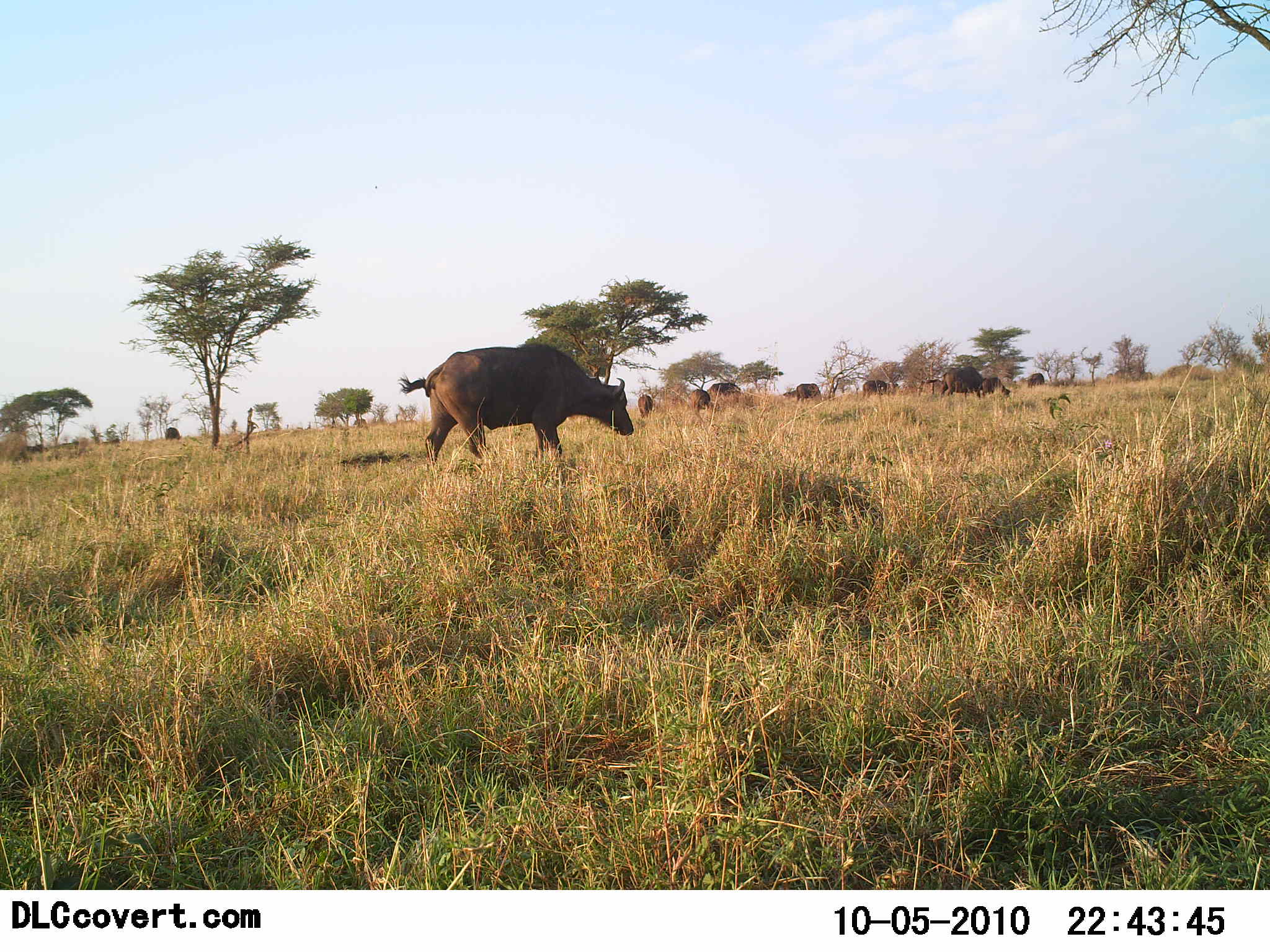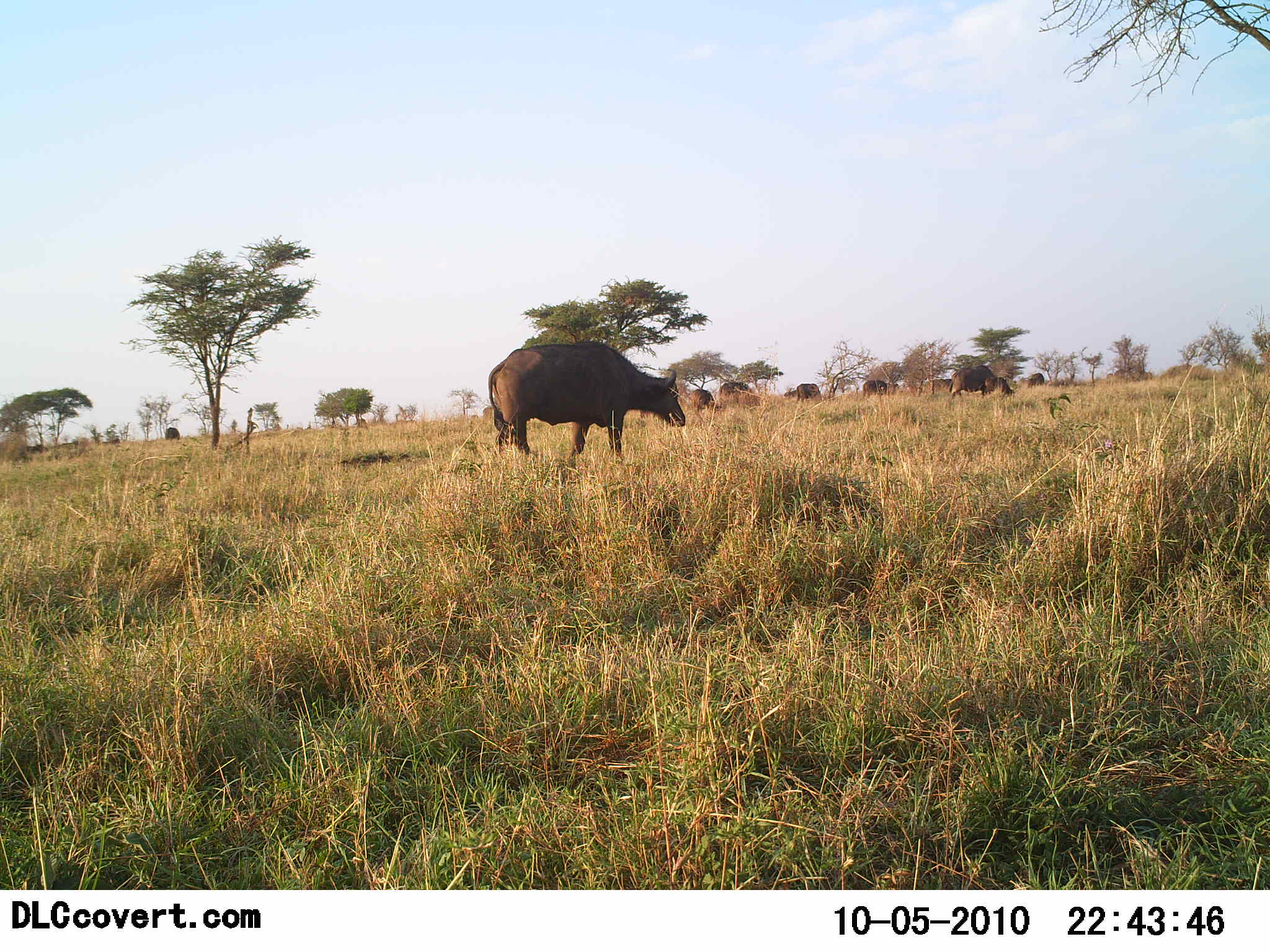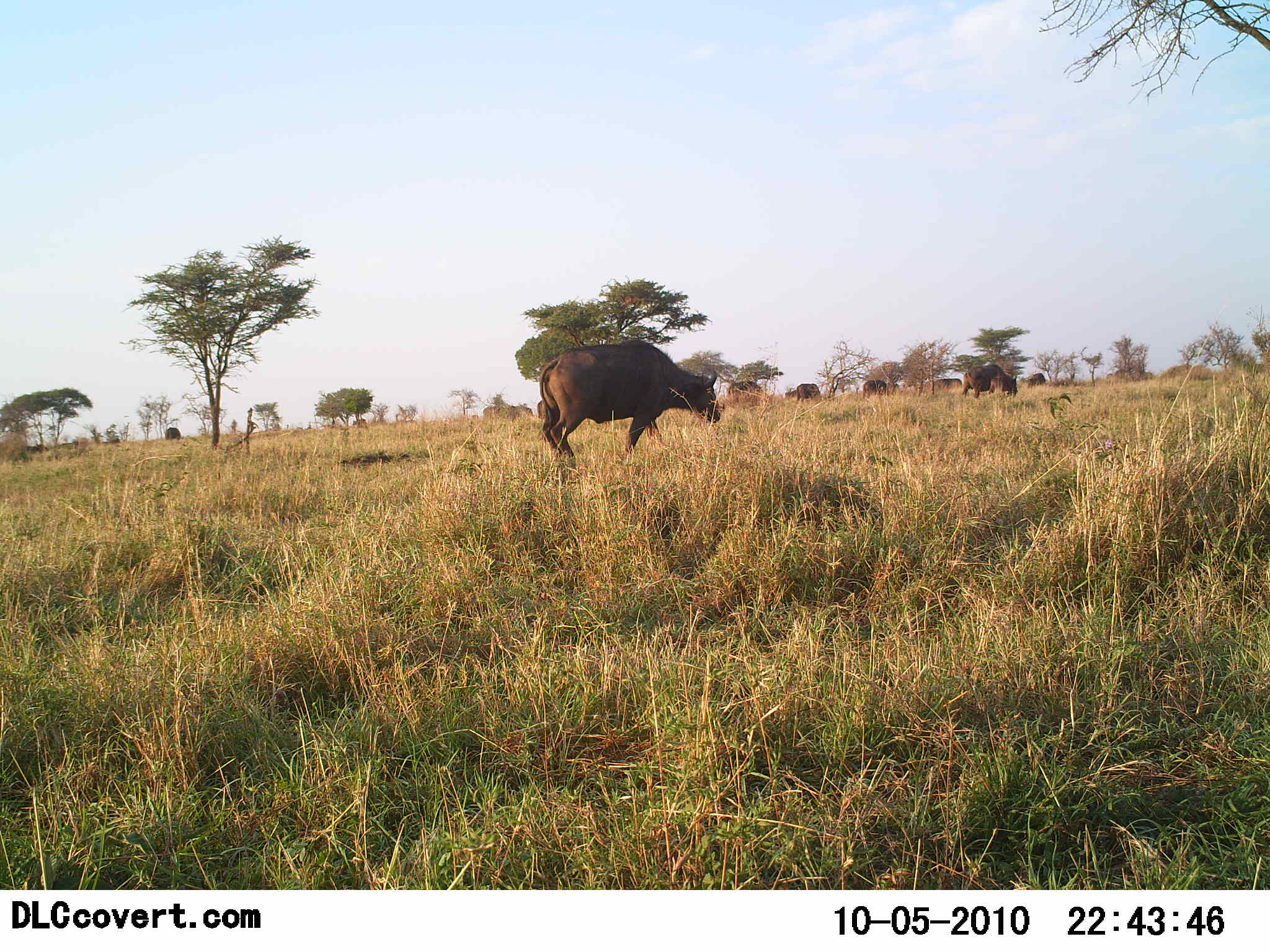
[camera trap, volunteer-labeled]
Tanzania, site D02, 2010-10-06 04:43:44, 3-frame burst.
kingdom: Animalia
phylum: Chordata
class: Mammalia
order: Artiodactyla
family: Bovidae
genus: Syncerus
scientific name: Syncerus caffer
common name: cape buffalo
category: buffalo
Buffalo (cape buffalo) (Syncerus caffer), count 8. Behavior (volunteer vote fractions): standing 77%, resting 8%, moving 92%, interacting 0%. Young present (vote fraction): 0%. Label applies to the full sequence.